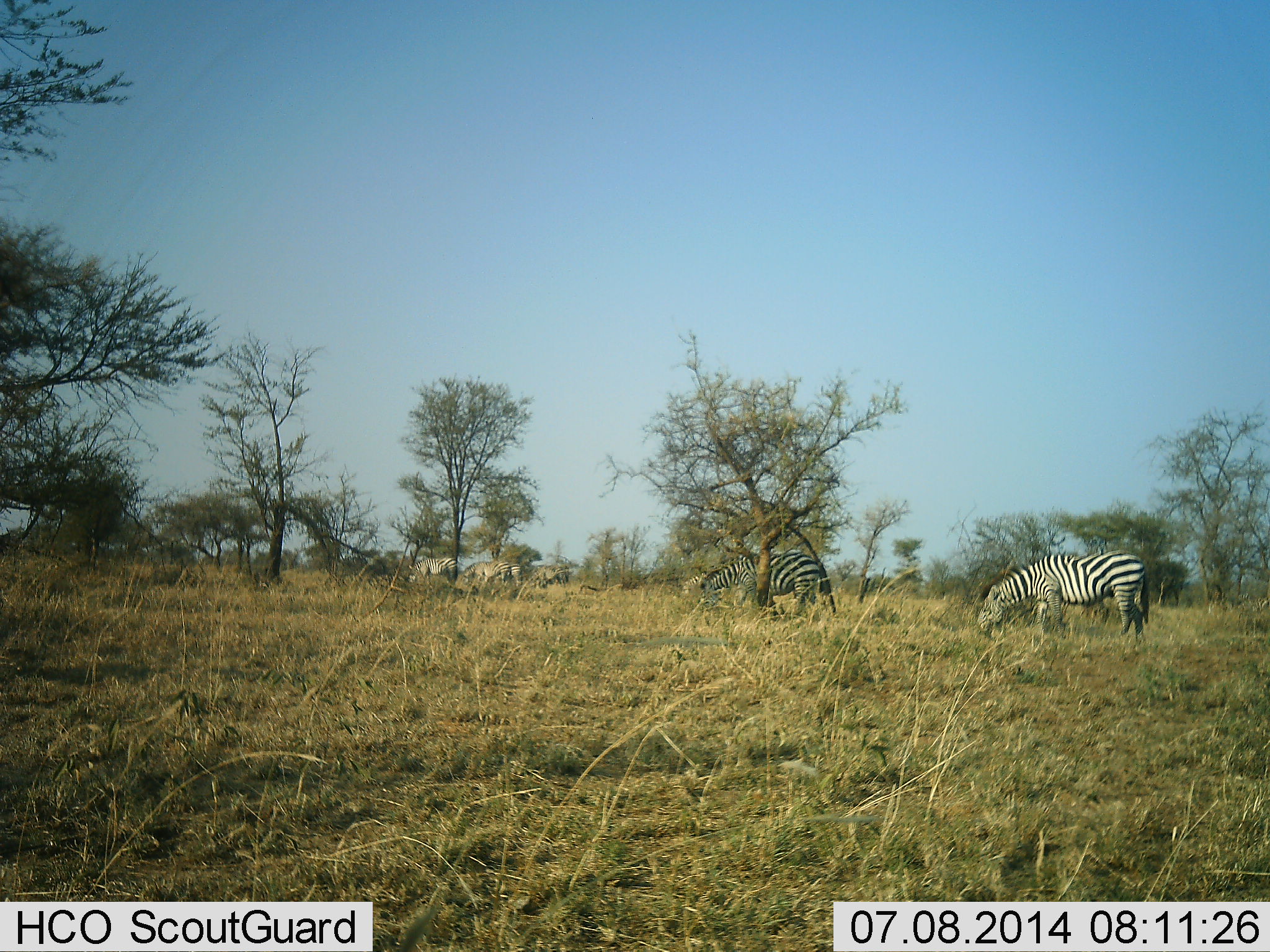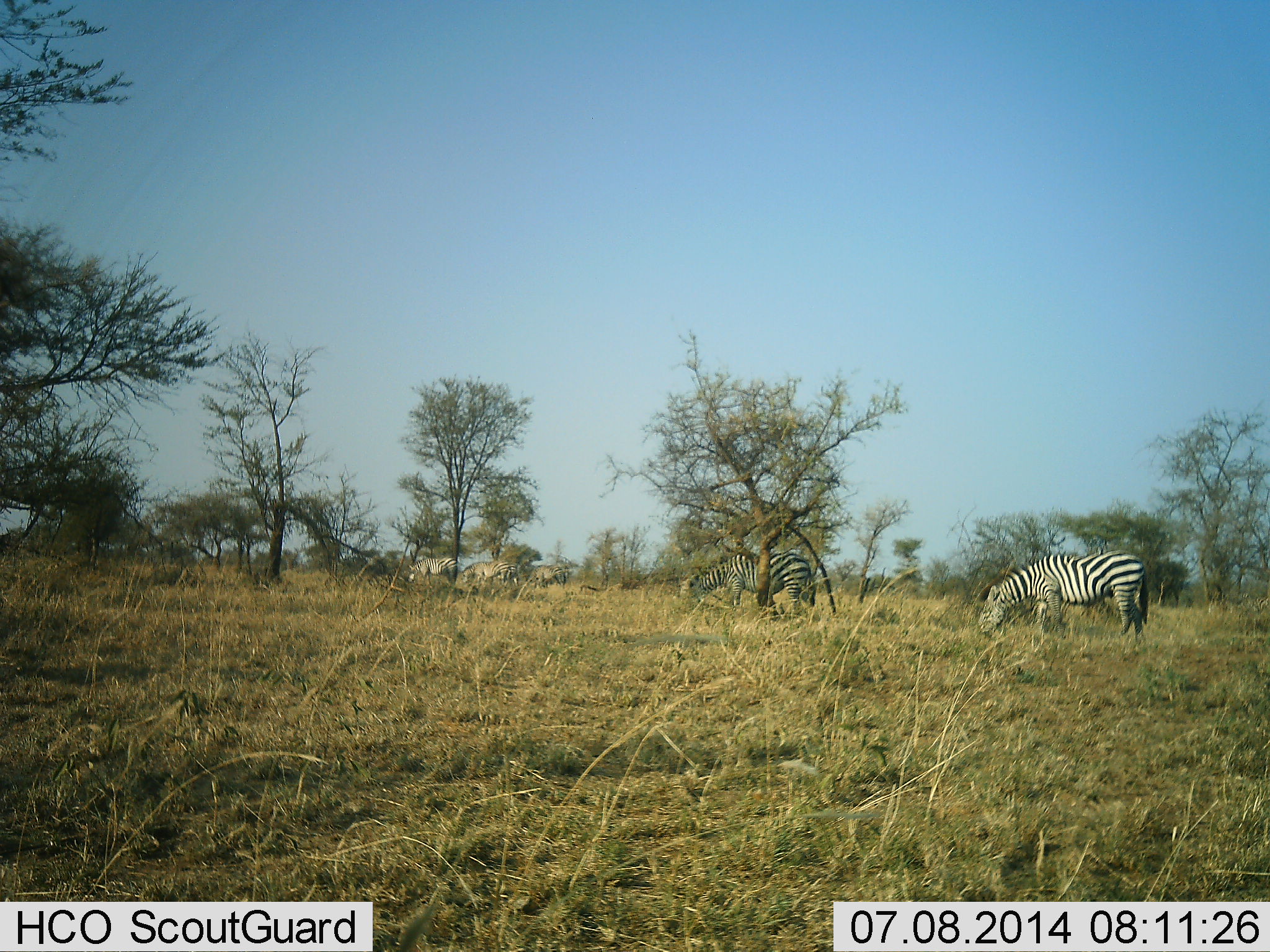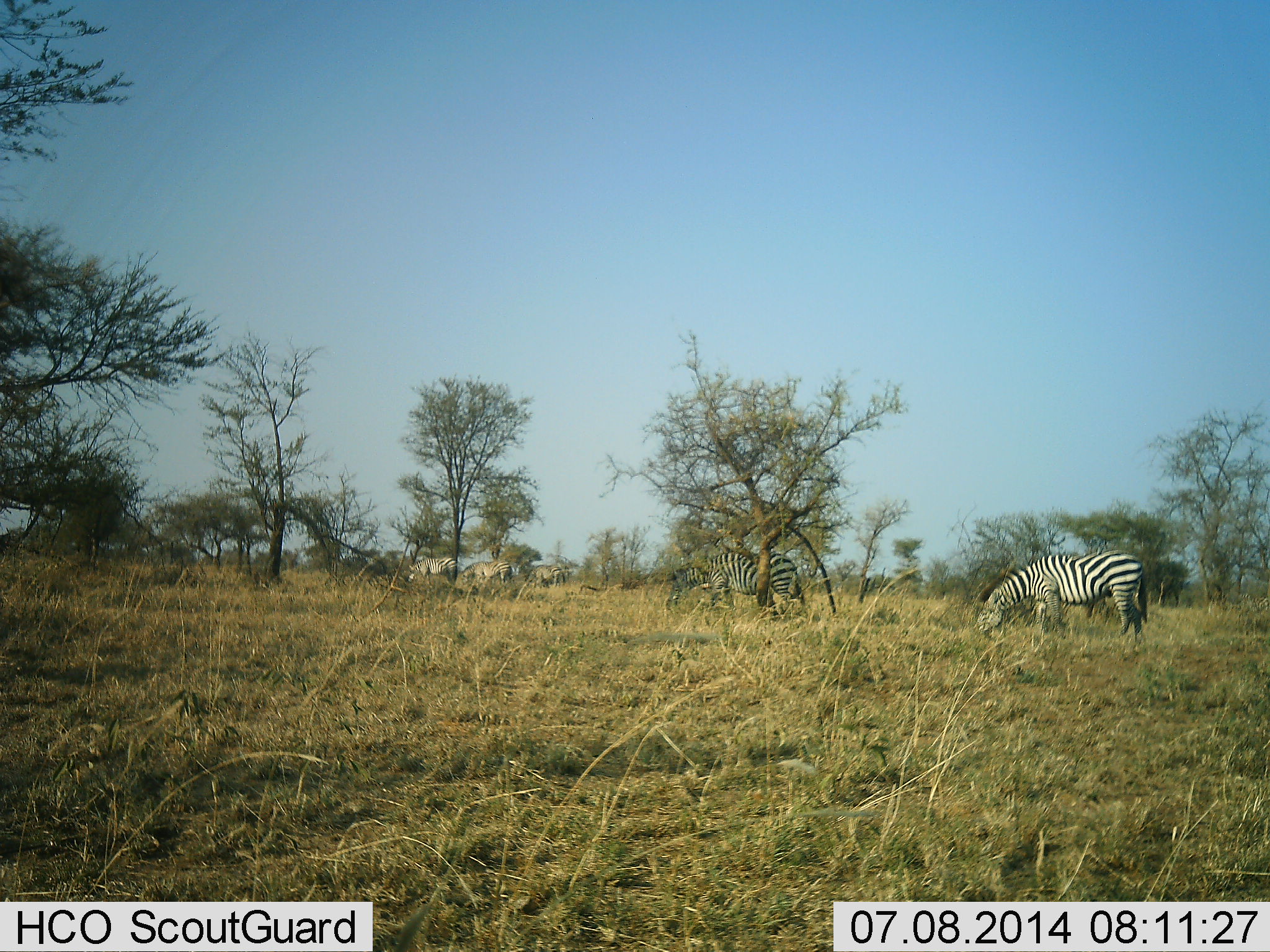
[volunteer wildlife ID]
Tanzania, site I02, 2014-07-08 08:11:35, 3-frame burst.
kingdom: Animalia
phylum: Chordata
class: Mammalia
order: Perissodactyla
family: Equidae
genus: Equus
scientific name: Equus quagga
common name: plains zebra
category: zebra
Zebra (plains zebra) (Equus quagga), count 4. Behavior (volunteer vote fractions): standing 38%, resting 0%, moving 8%, interacting 0%. Young present (vote fraction): 0%. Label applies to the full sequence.